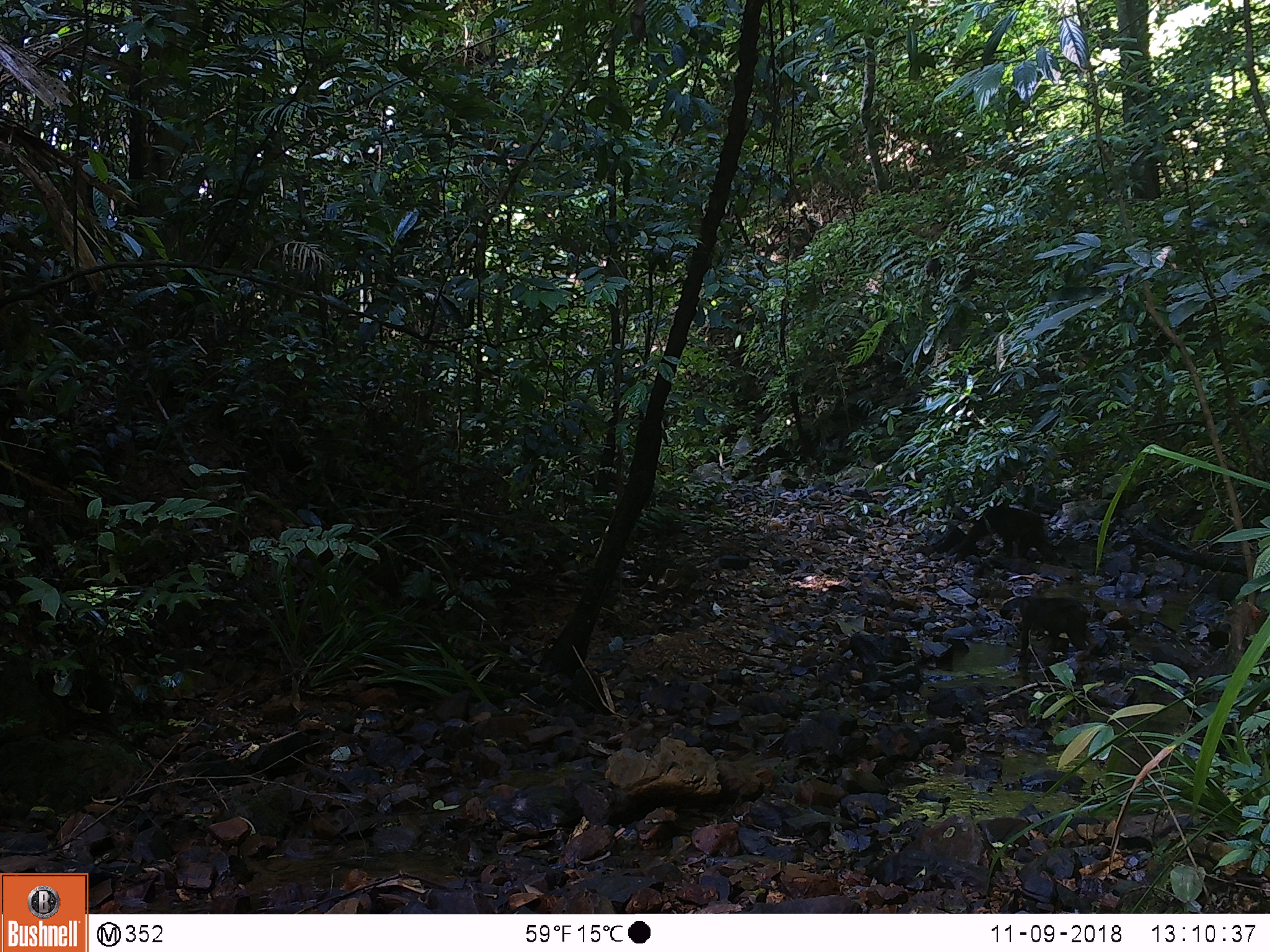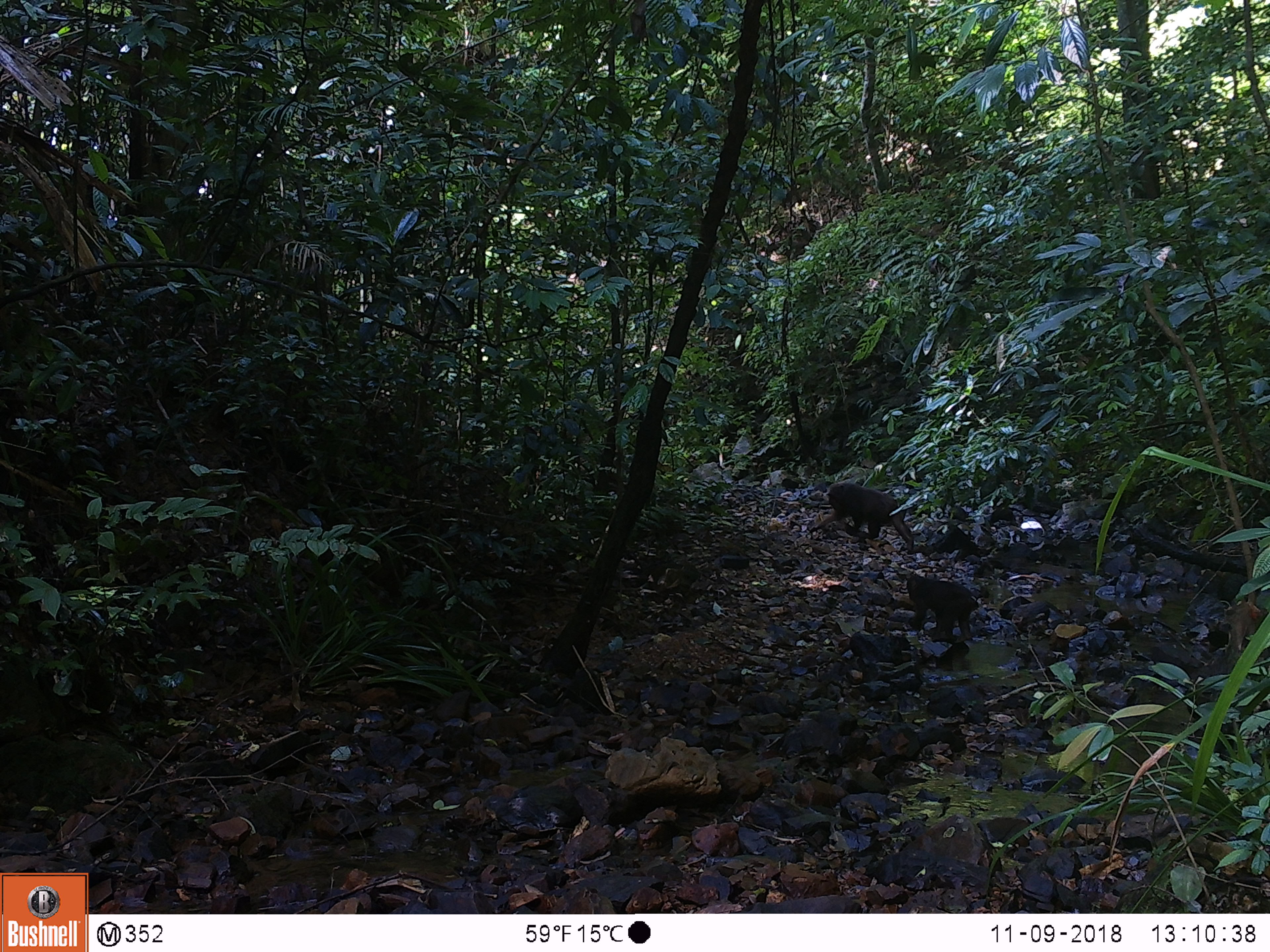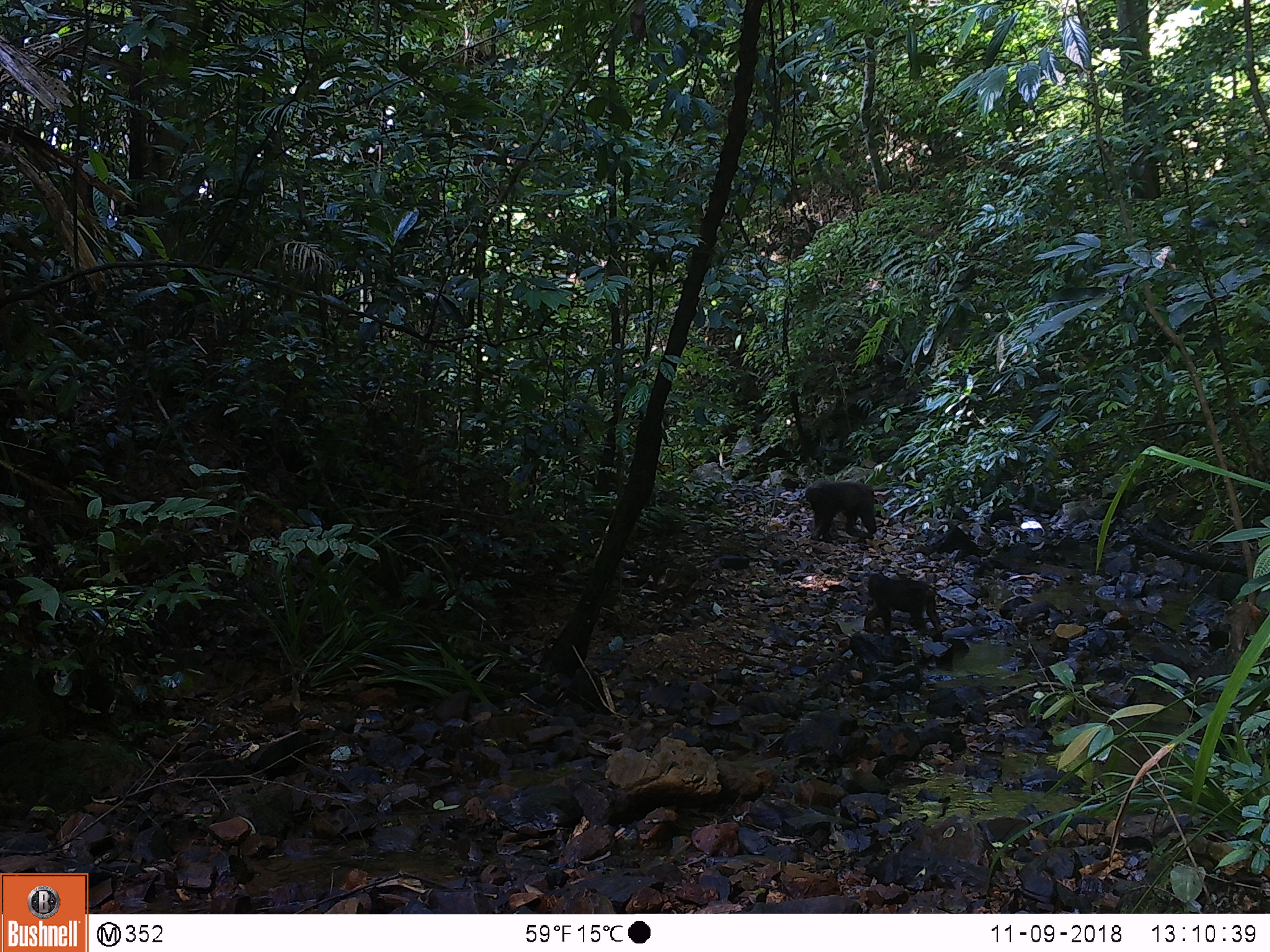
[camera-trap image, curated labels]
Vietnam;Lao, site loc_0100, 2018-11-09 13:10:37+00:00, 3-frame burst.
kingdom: Animalia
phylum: Chordata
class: Mammalia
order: Primates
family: Cercopithecidae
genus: Macaca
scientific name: Macaca arctoides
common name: stump-tailed macaque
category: stump tailed macaque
Stump tailed macaque (stump-tailed macaque) (Macaca arctoides). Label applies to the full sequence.